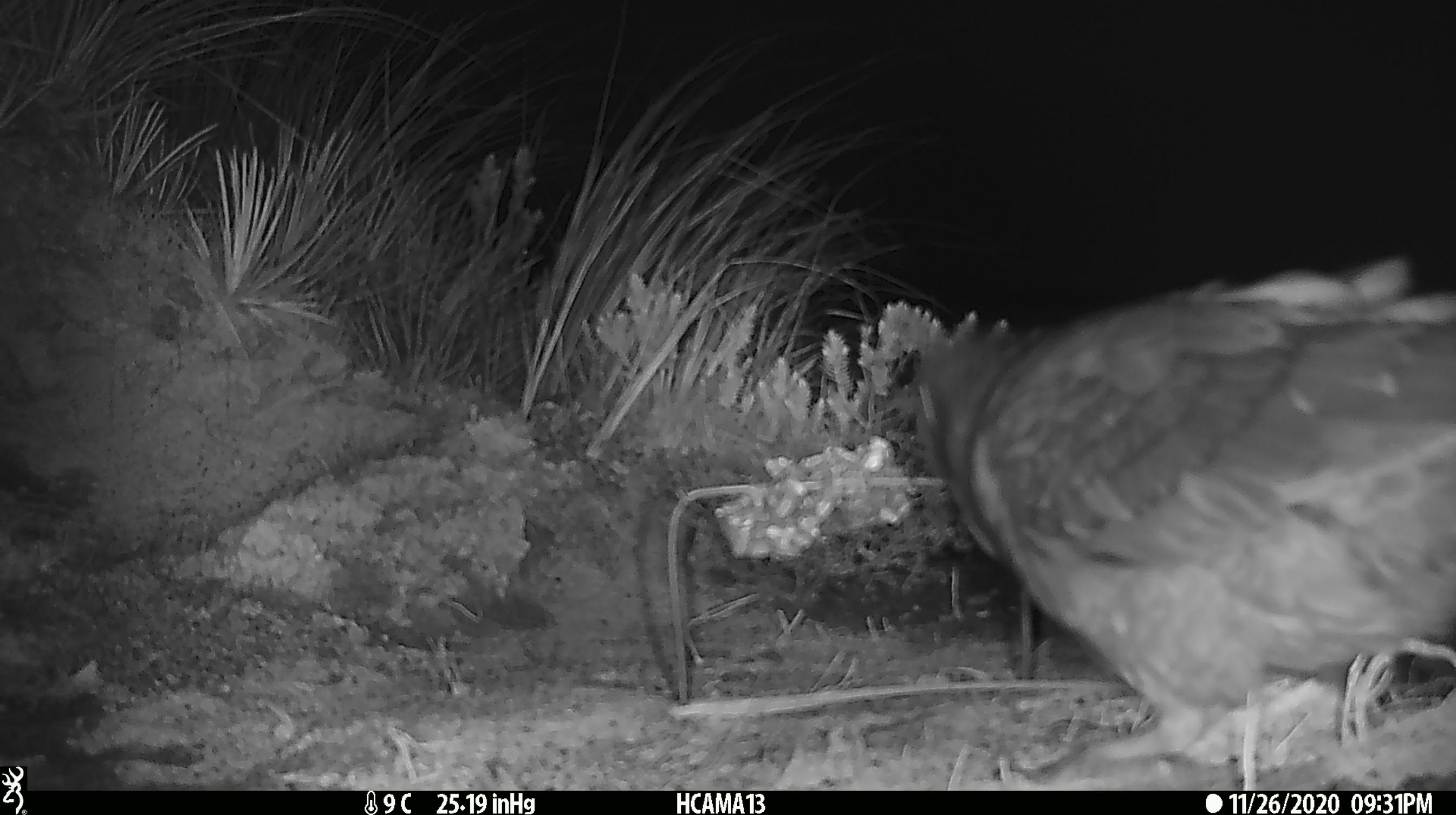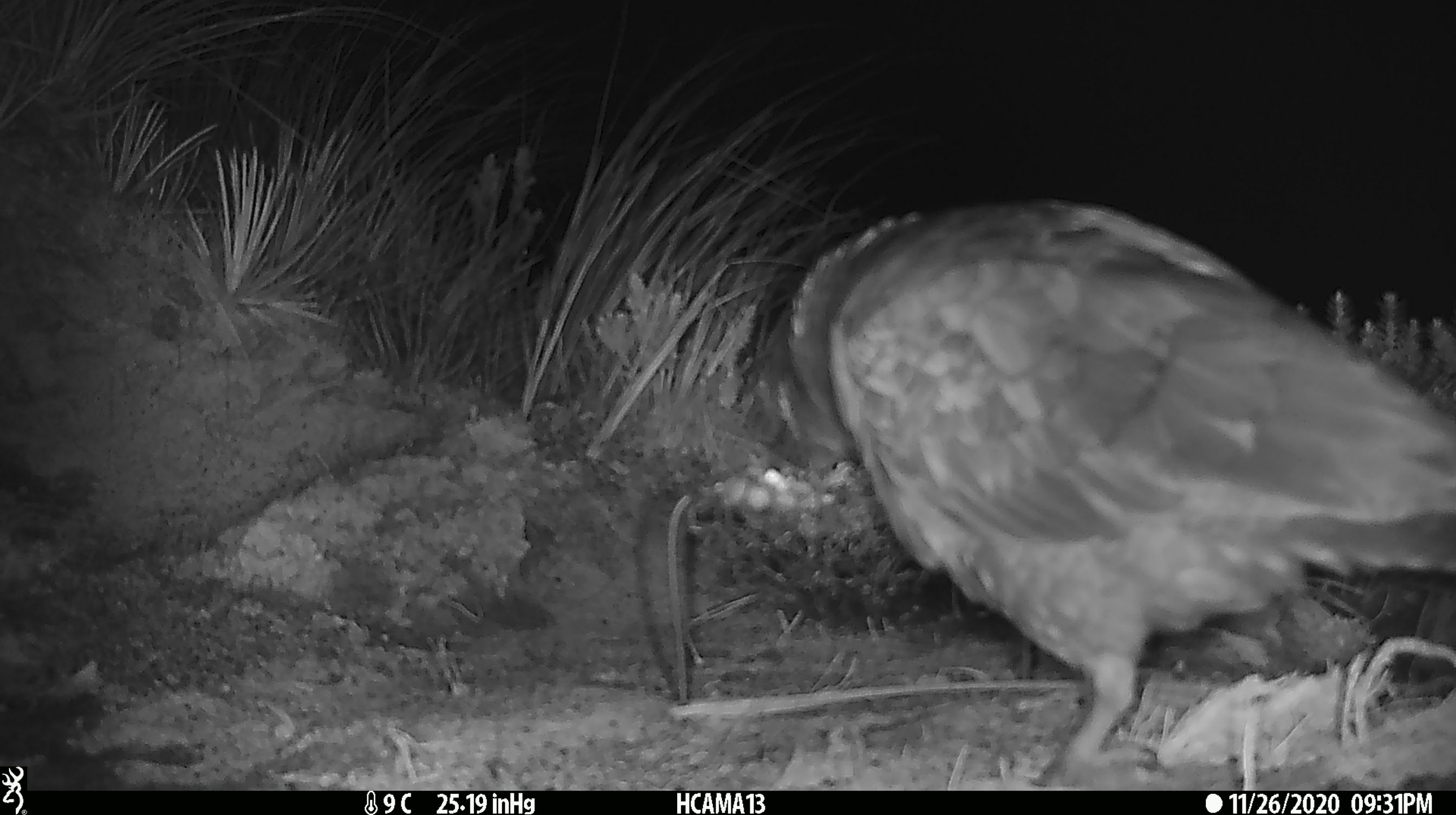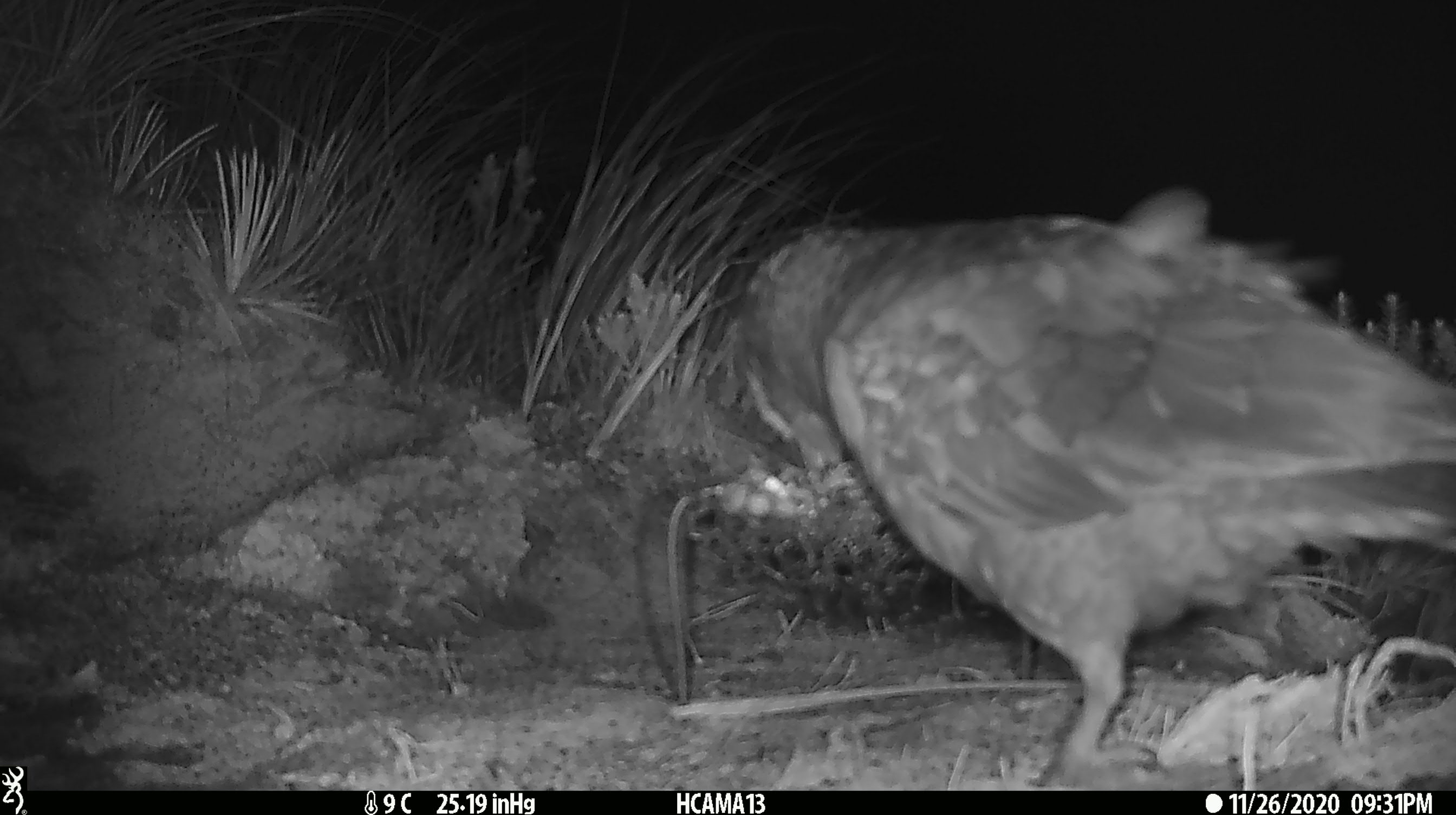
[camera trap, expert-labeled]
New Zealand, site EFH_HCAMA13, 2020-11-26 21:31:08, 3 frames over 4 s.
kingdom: Animalia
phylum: Chordata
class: Aves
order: Psittaciformes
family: Strigopidae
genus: Nestor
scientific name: Nestor notabilis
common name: kea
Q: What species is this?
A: Kea (Nestor notabilis).